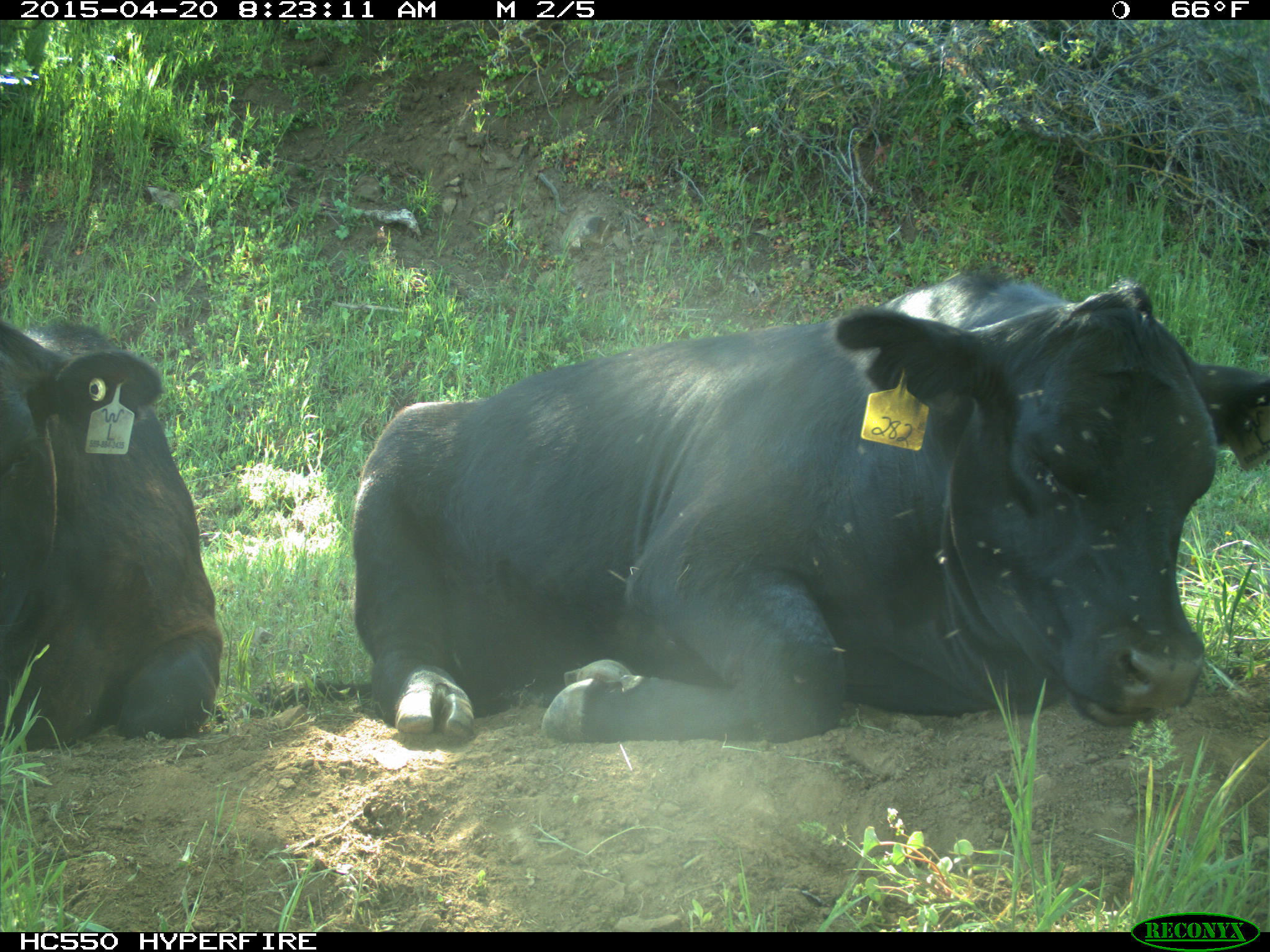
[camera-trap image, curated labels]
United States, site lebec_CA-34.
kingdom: Animalia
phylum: Chordata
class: Mammalia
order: Artiodactyla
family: Bovidae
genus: Bos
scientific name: Bos taurus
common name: domestic cow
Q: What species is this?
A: Bos taurus (domestic cow).